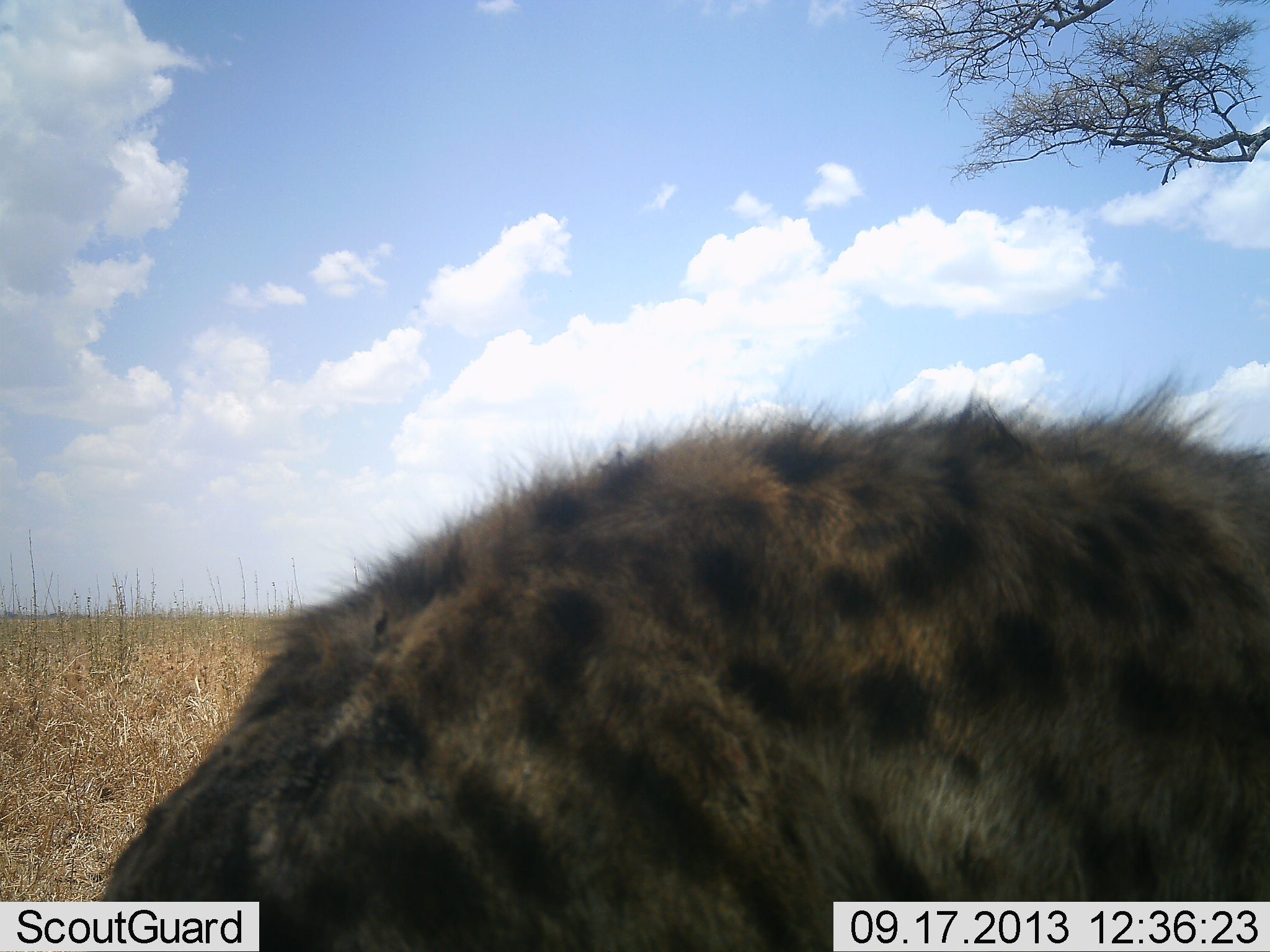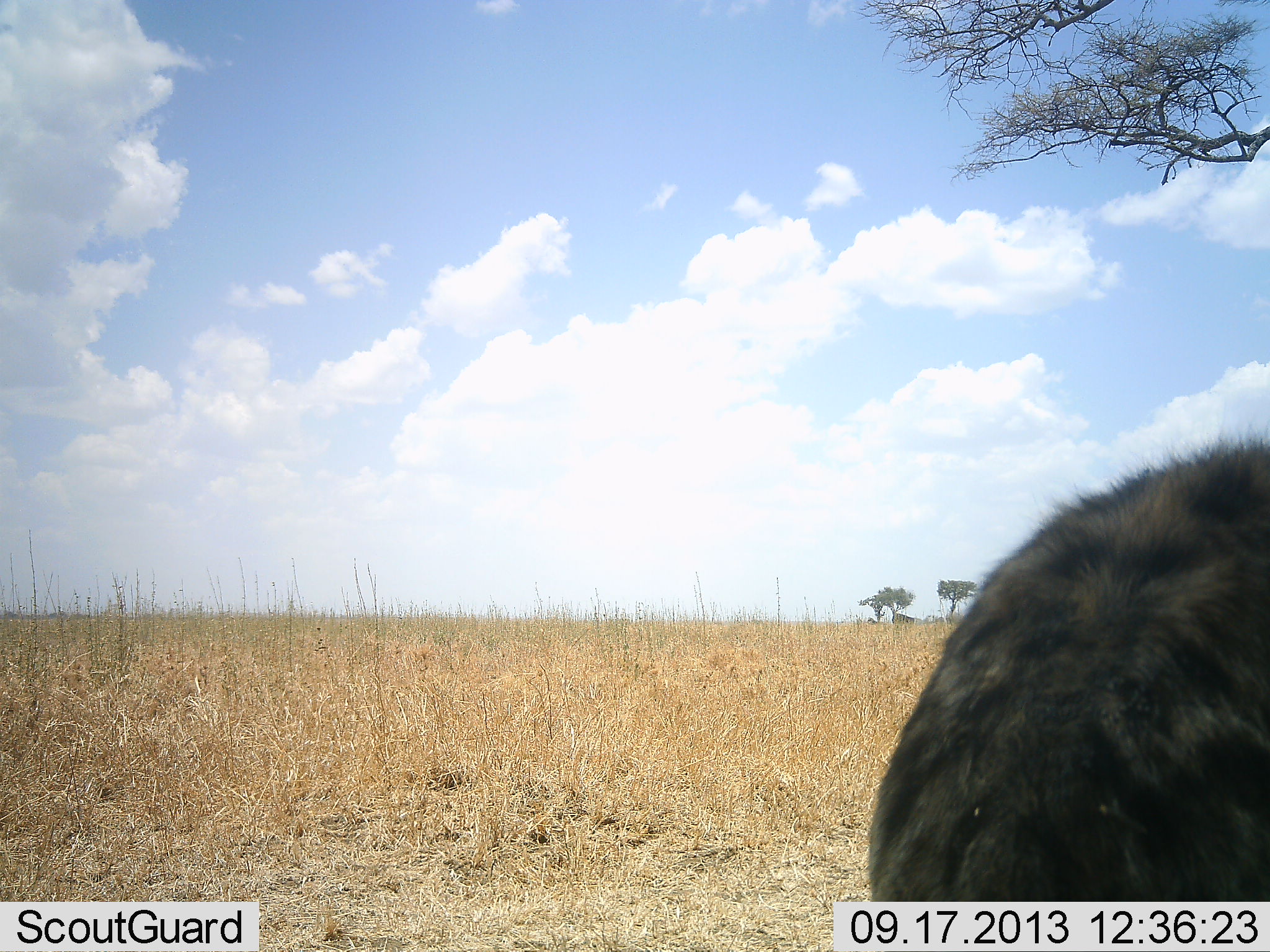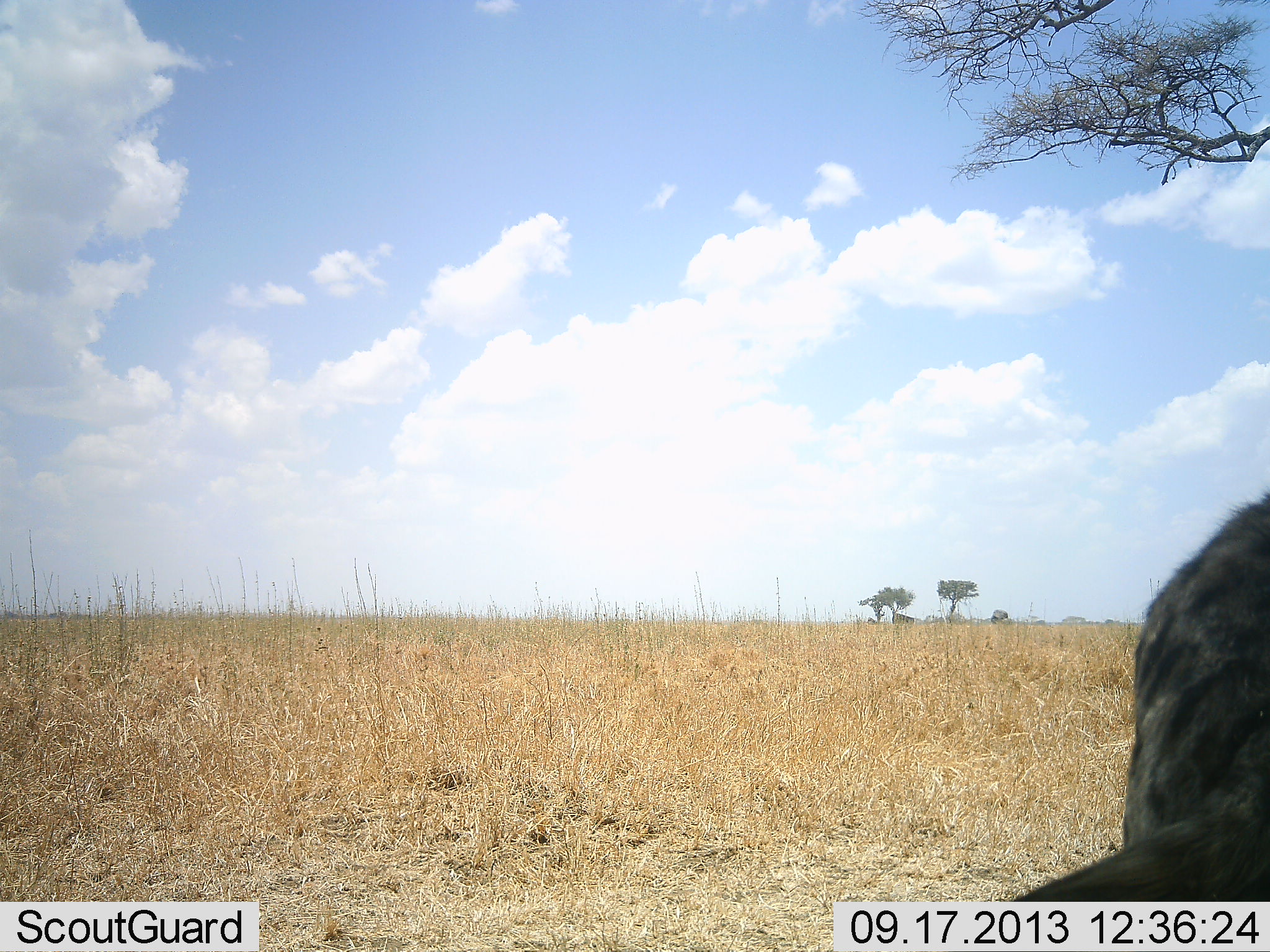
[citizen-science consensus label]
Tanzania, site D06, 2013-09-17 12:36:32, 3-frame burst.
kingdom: Animalia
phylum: Chordata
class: Mammalia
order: Carnivora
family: Hyaenidae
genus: Crocuta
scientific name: Crocuta crocuta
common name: spotted hyena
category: hyenaspotted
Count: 1.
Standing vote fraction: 6%.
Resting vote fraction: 0%.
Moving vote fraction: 94%.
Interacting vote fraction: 0%.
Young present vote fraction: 0%.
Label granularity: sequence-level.